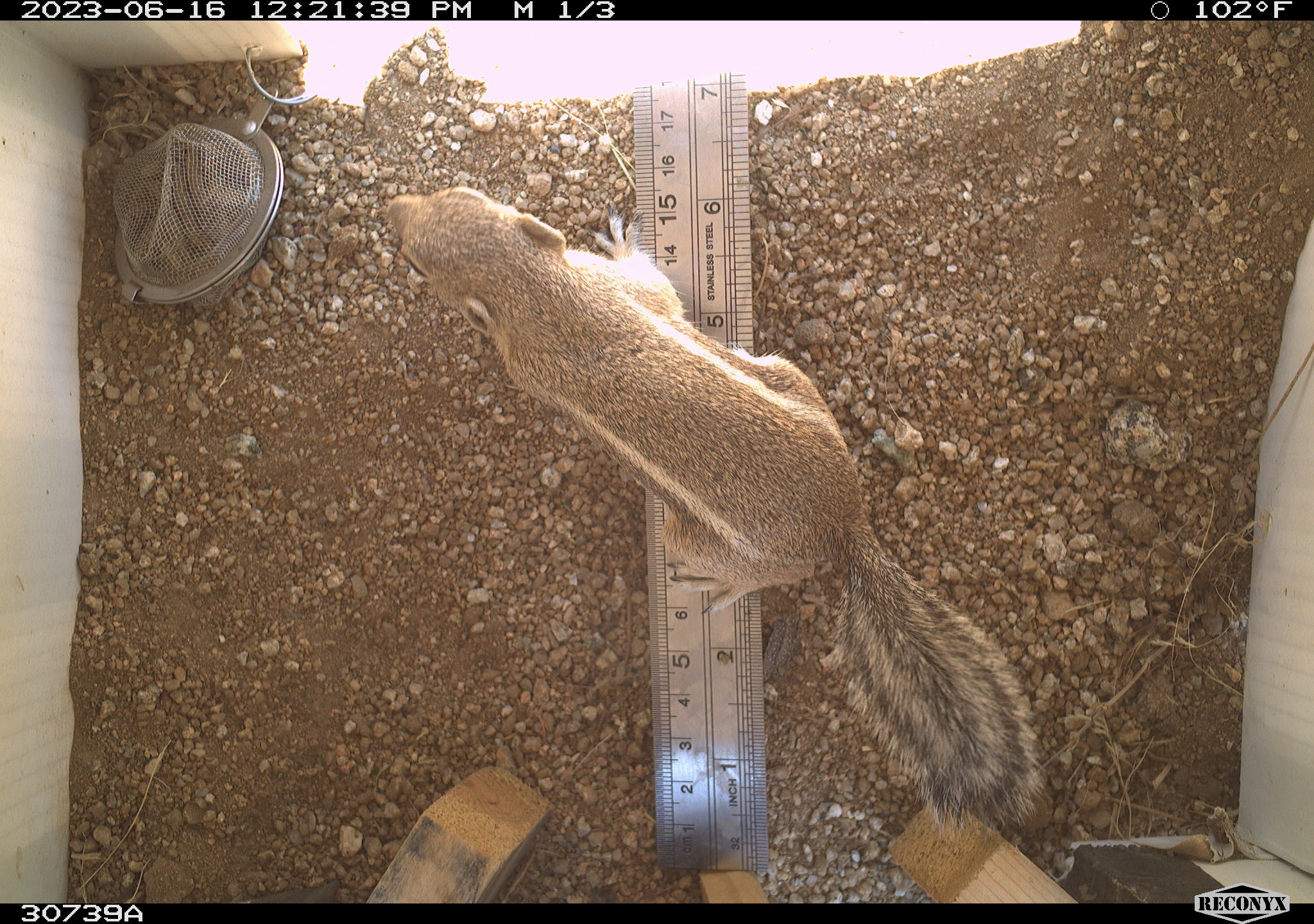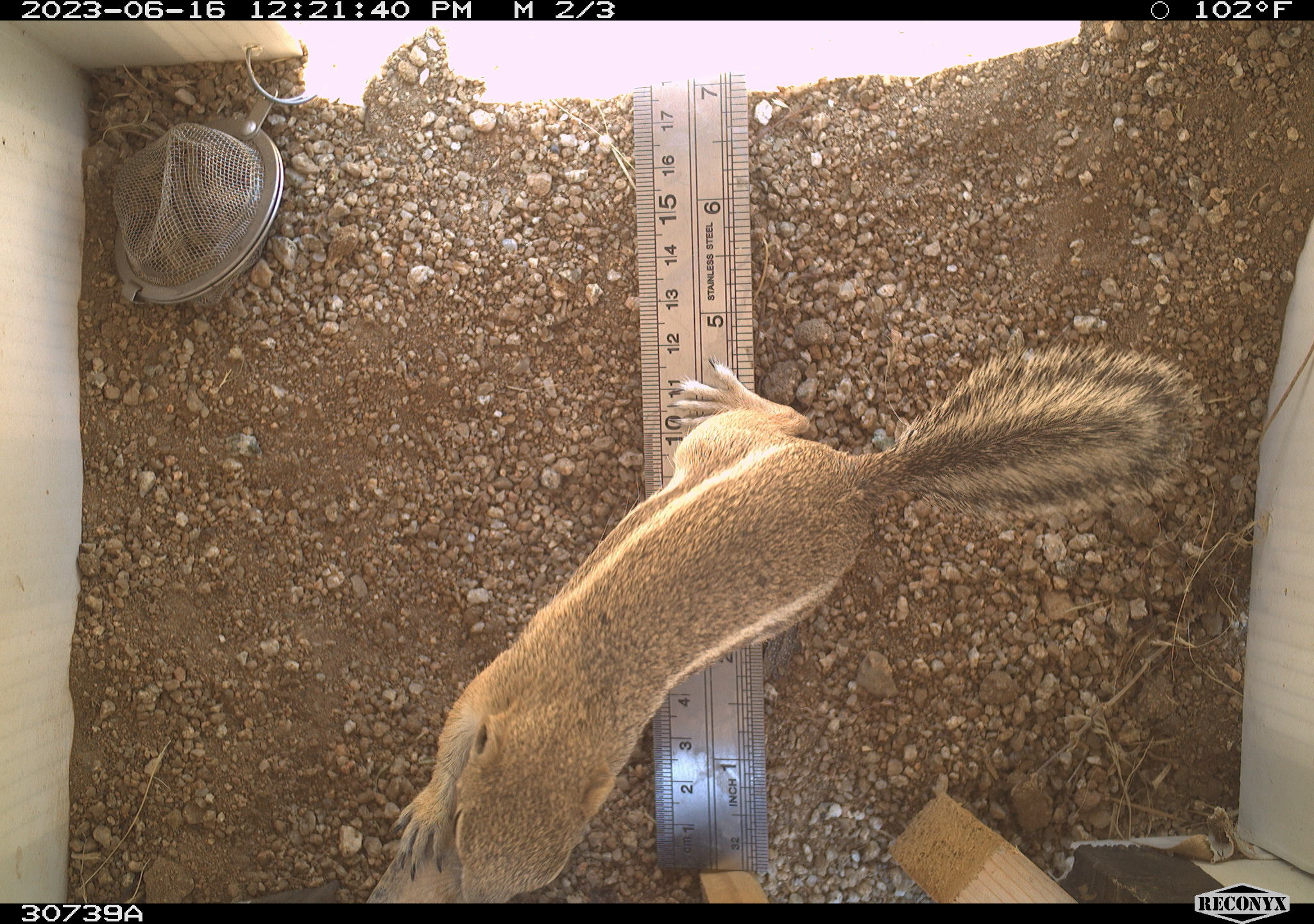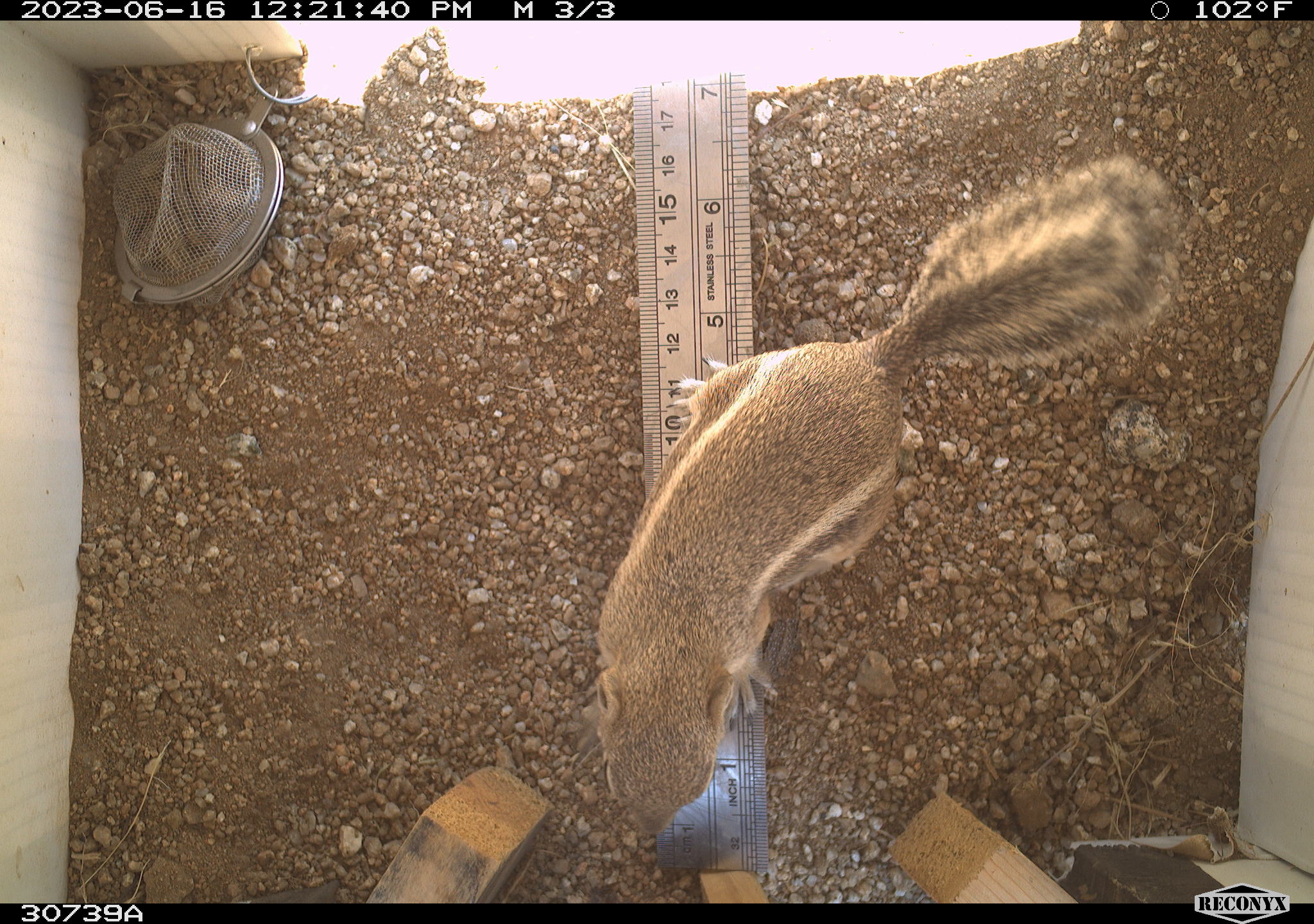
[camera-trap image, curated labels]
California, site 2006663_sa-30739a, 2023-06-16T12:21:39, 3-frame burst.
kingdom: Animalia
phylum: Chordata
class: Mammalia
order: Rodentia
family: Sciuridae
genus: Ammospermophilus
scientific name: Ammospermophilus leucurus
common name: white-tailed antelope squirrel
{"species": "white-tailed antelope squirrel (Ammospermophilus leucurus)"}